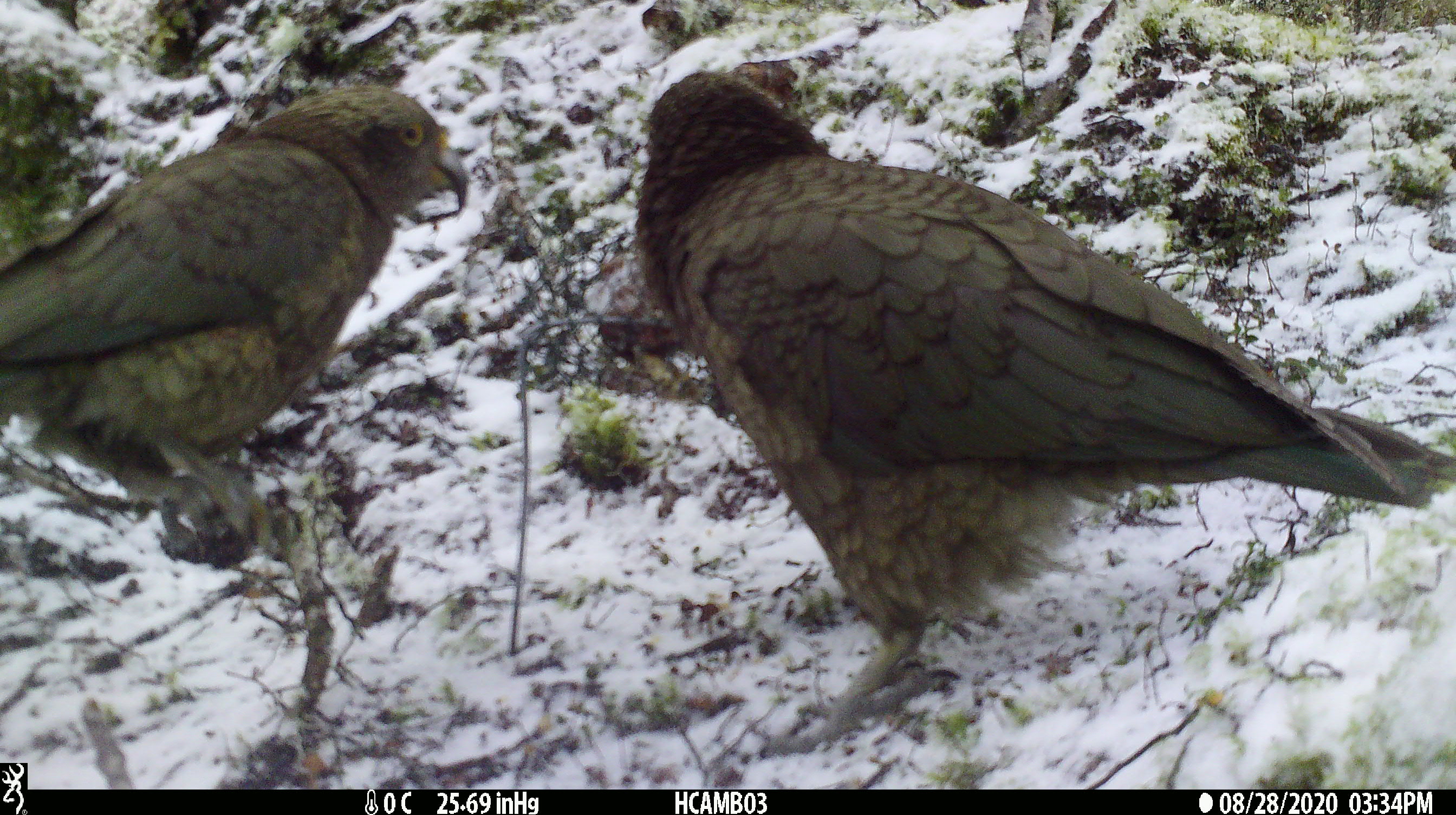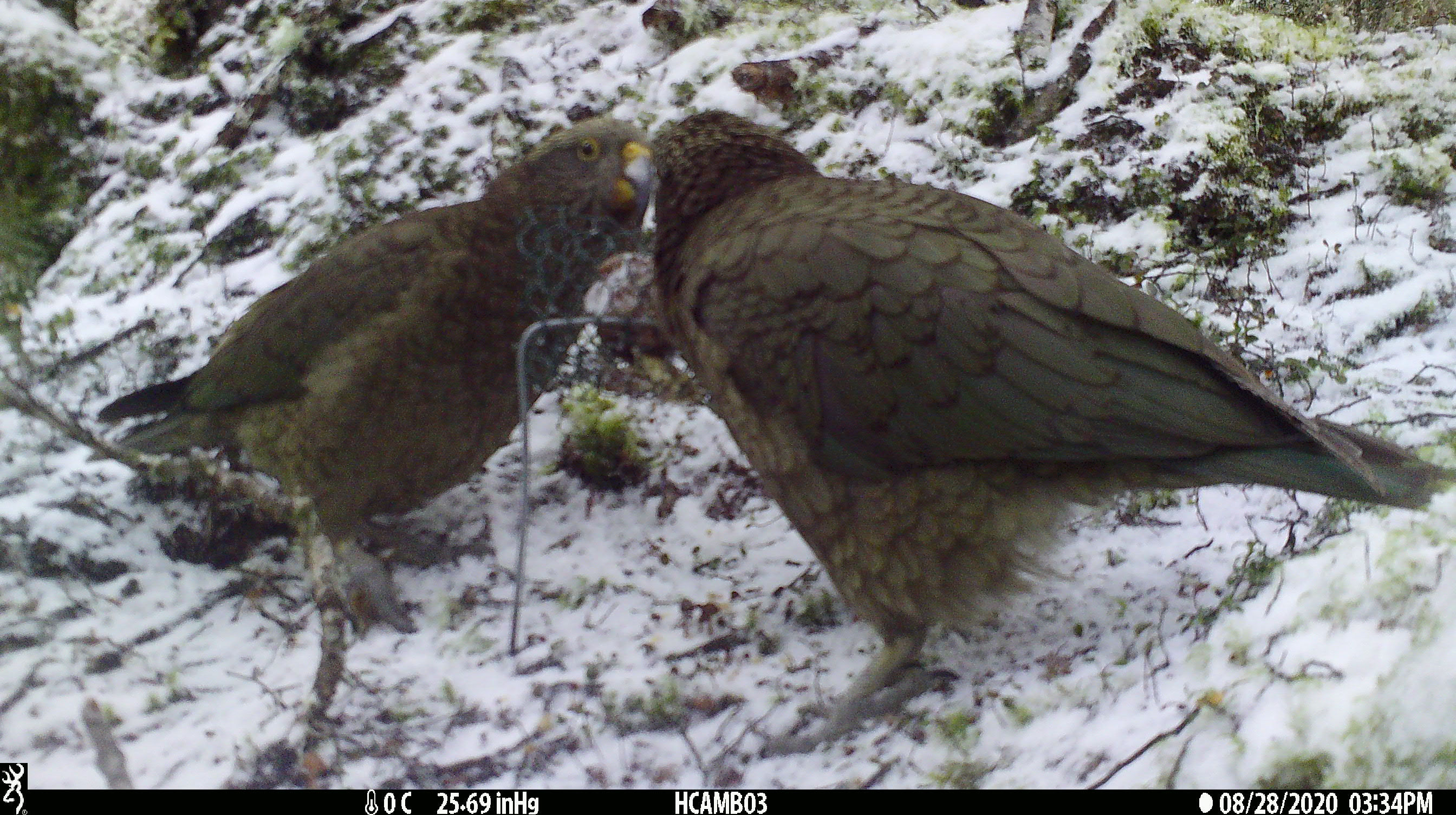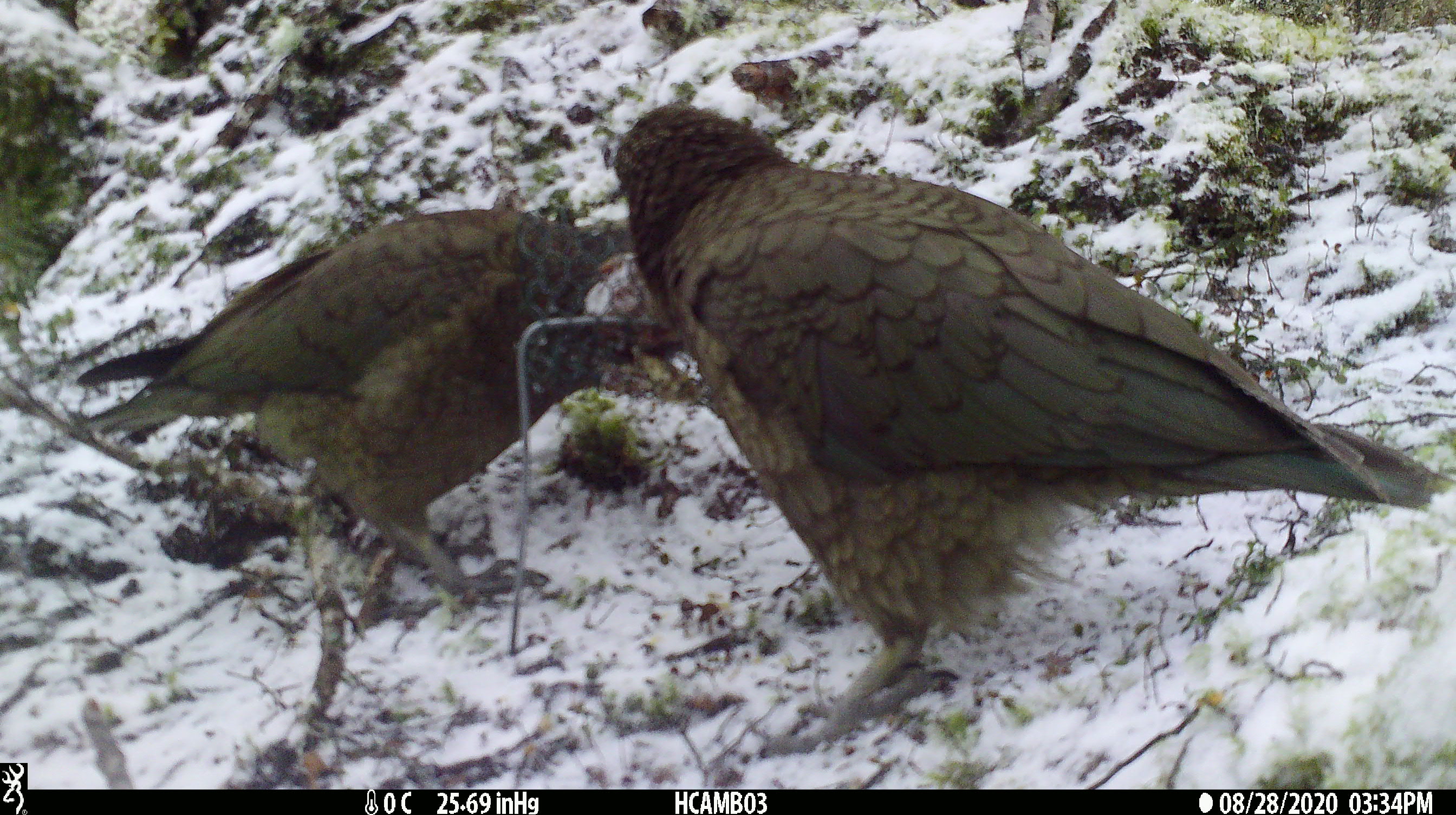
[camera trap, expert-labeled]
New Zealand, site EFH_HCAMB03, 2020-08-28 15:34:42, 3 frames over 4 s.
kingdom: Animalia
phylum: Chordata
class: Aves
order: Psittaciformes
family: Strigopidae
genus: Nestor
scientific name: Nestor notabilis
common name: kea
Kea (Nestor notabilis).